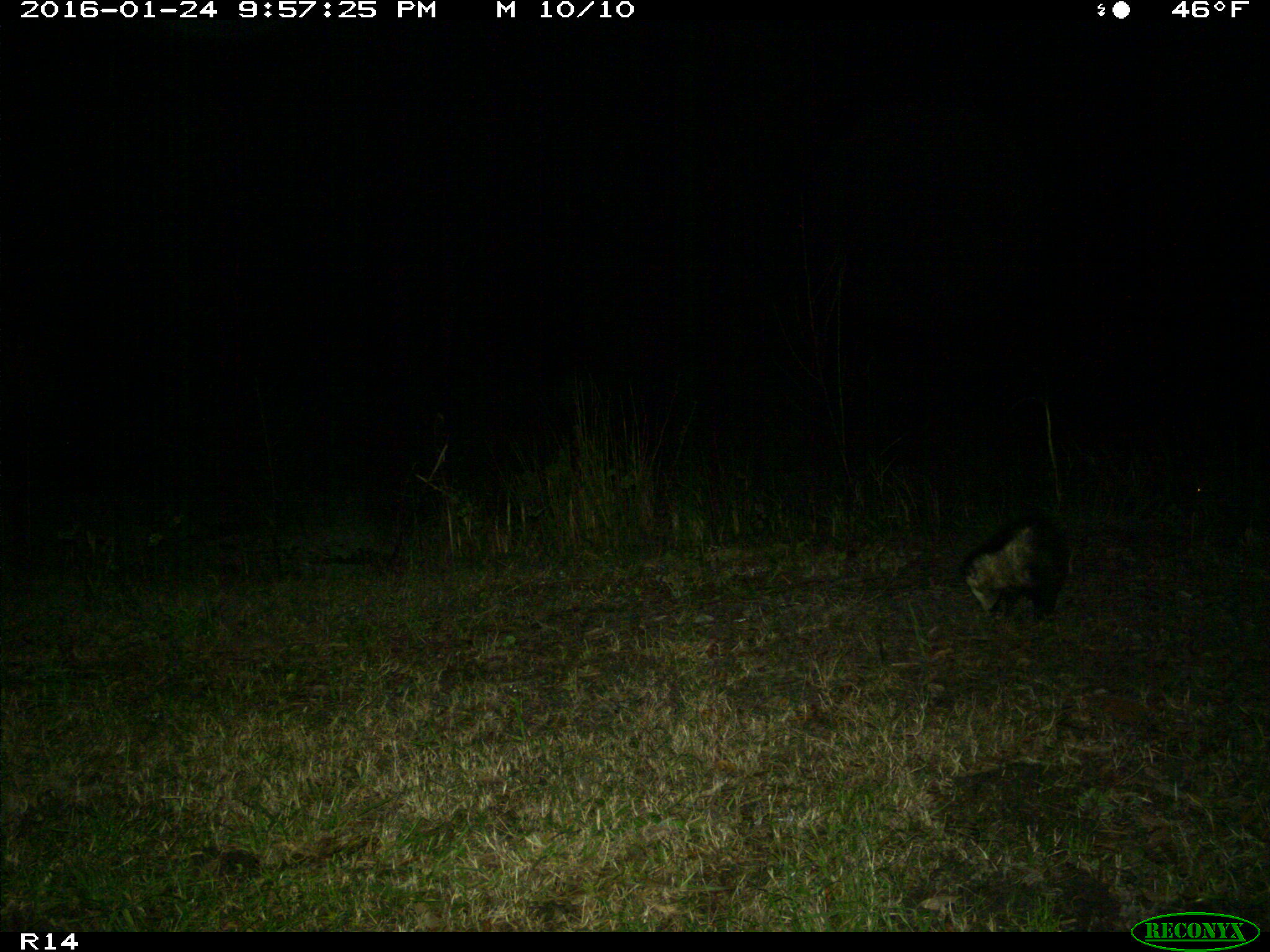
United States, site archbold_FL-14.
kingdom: Animalia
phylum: Chordata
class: Mammalia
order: Didelphimorphia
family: Didelphidae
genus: Didelphis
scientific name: Didelphis virginiana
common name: virginia opossum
Didelphis virginiana (virginia opossum).